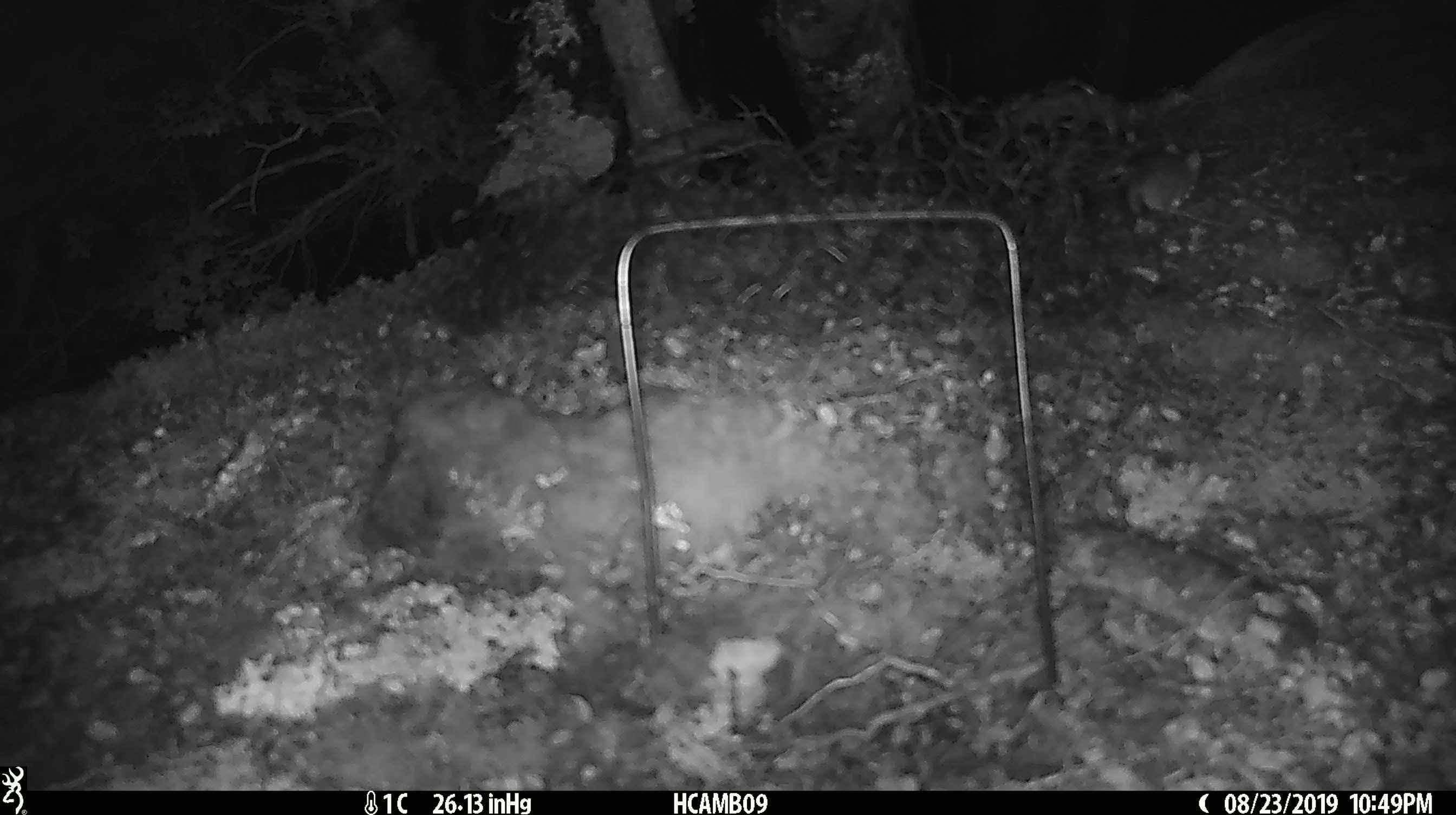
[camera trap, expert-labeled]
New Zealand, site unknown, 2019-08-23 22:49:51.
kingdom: Animalia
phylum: Chordata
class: Mammalia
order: Rodentia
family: Muridae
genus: Mus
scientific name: Mus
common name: mouse